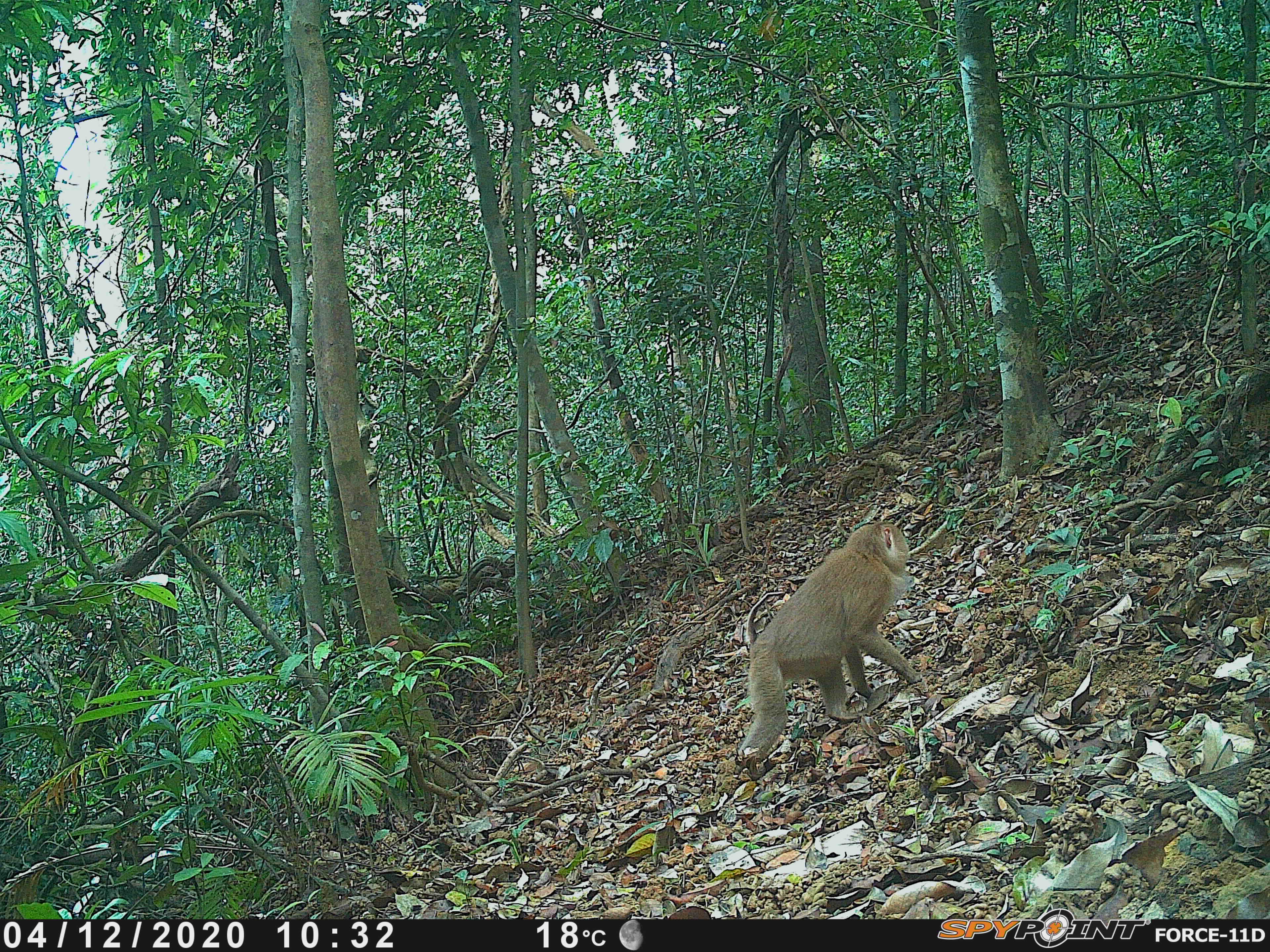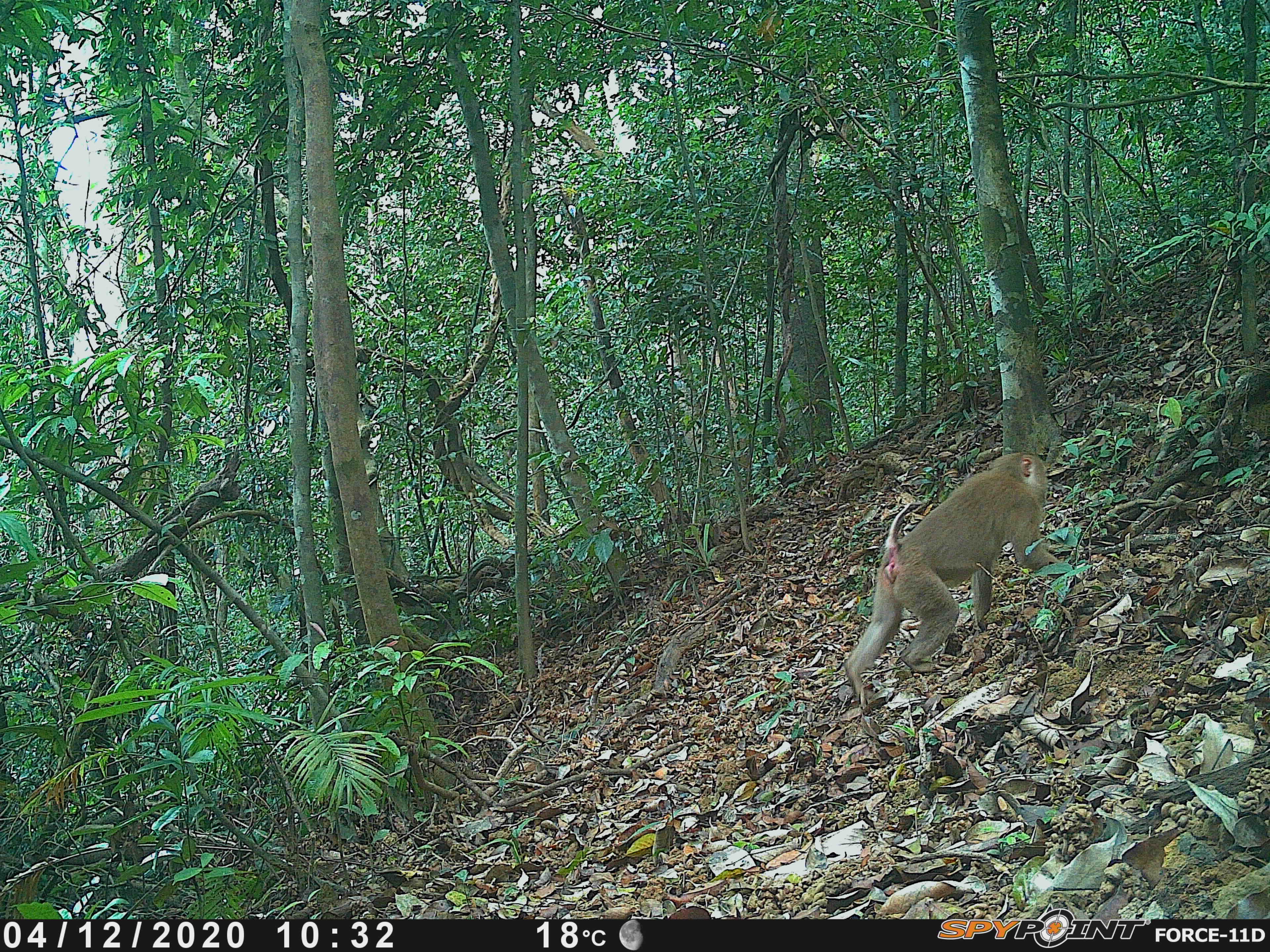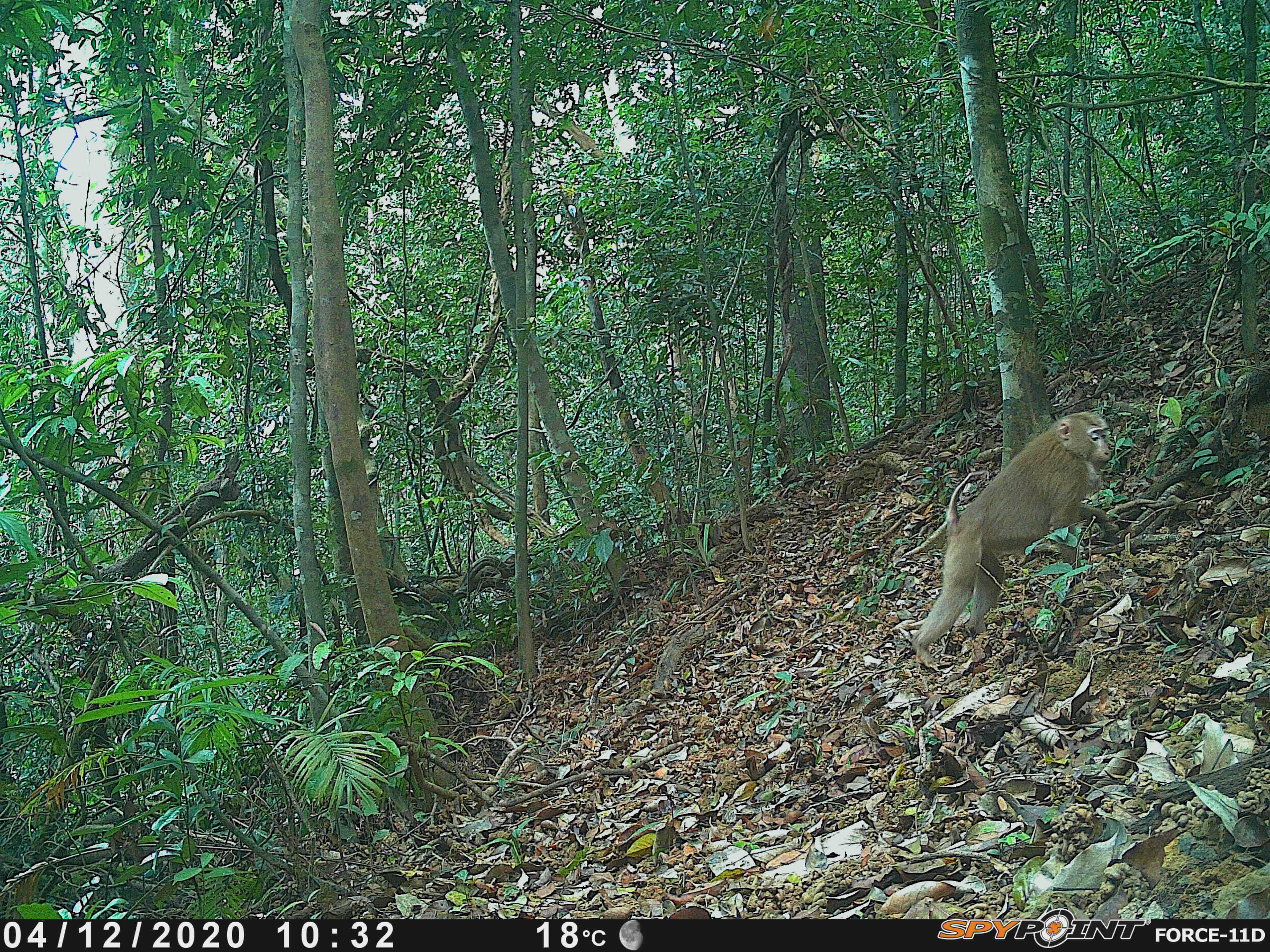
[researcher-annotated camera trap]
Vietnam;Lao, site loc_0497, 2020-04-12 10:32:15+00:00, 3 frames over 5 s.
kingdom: Animalia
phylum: Chordata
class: Mammalia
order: Primates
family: Cercopithecidae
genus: Macaca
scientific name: Macaca nemestrina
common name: pig-tailed macaque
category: pig tailed macaque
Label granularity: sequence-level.